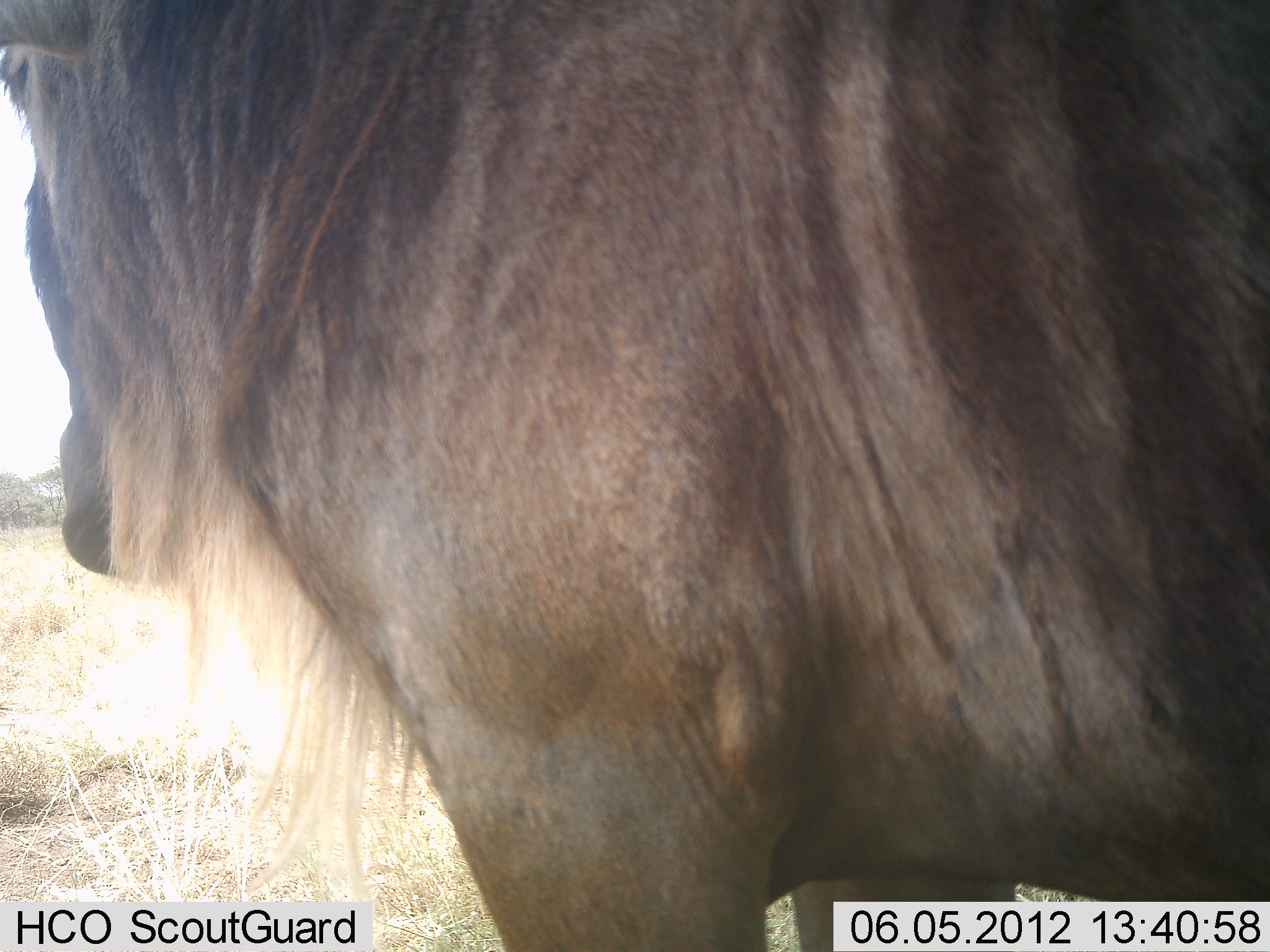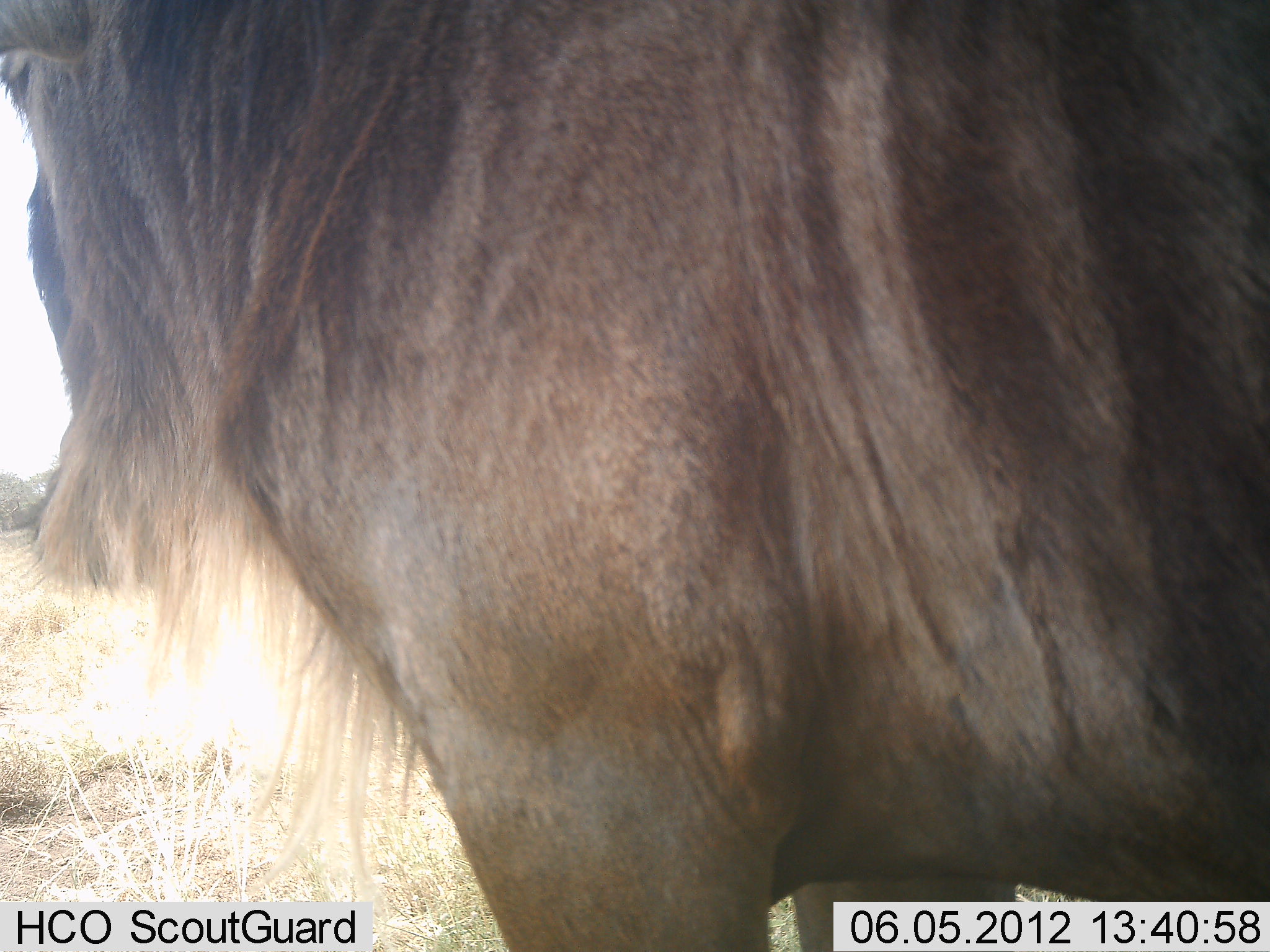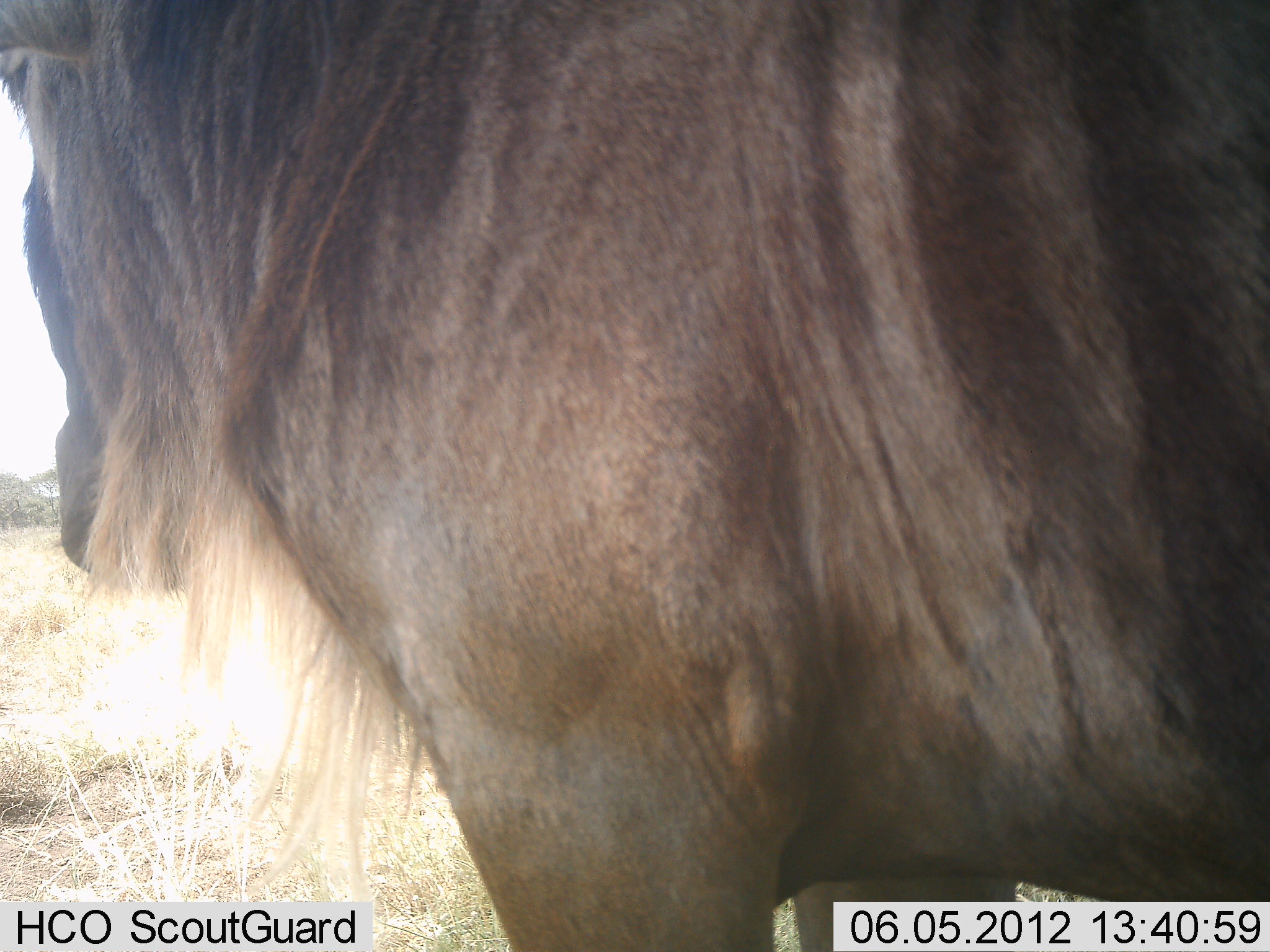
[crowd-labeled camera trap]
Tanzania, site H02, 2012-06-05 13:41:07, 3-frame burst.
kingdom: Animalia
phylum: Chordata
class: Mammalia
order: Artiodactyla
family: Bovidae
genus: Connochaetes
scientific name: Connochaetes taurinus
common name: blue wildebeest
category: wildebeest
Wildebeest (blue wildebeest) (Connochaetes taurinus), count 1. Behavior (volunteer vote fractions): standing 90%, resting 0%, moving 0%, interacting 0%. Young present (vote fraction): 0%. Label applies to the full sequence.